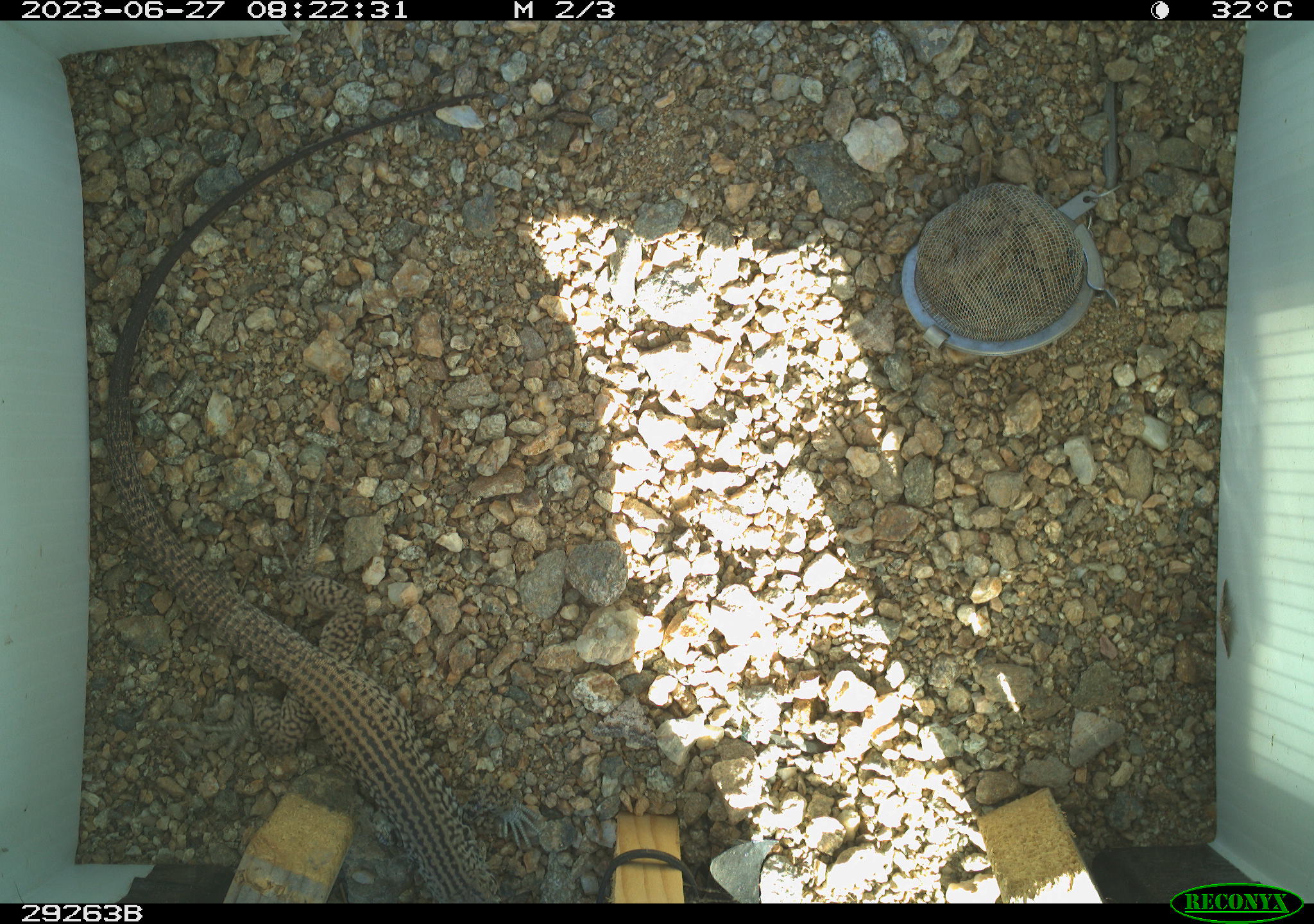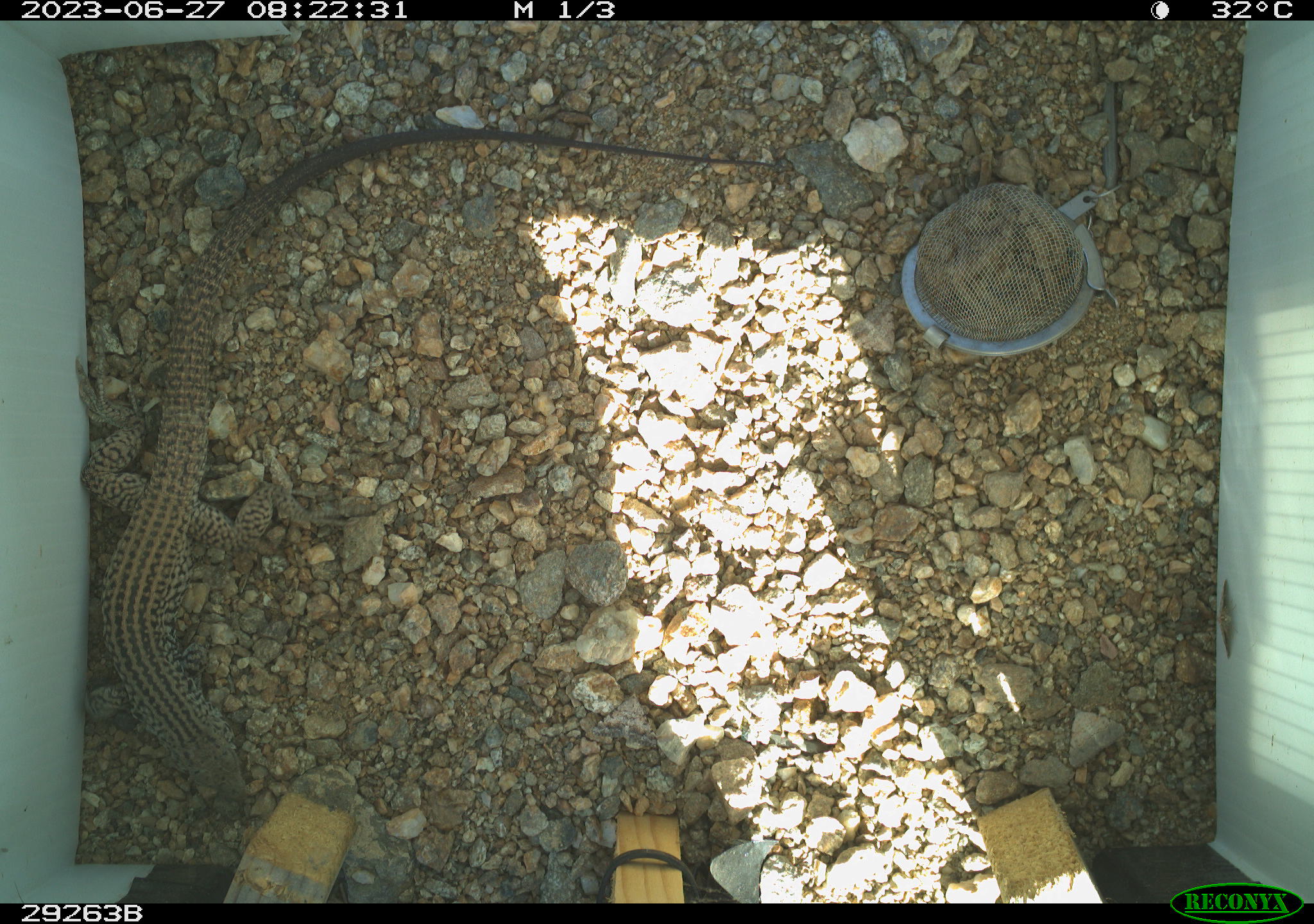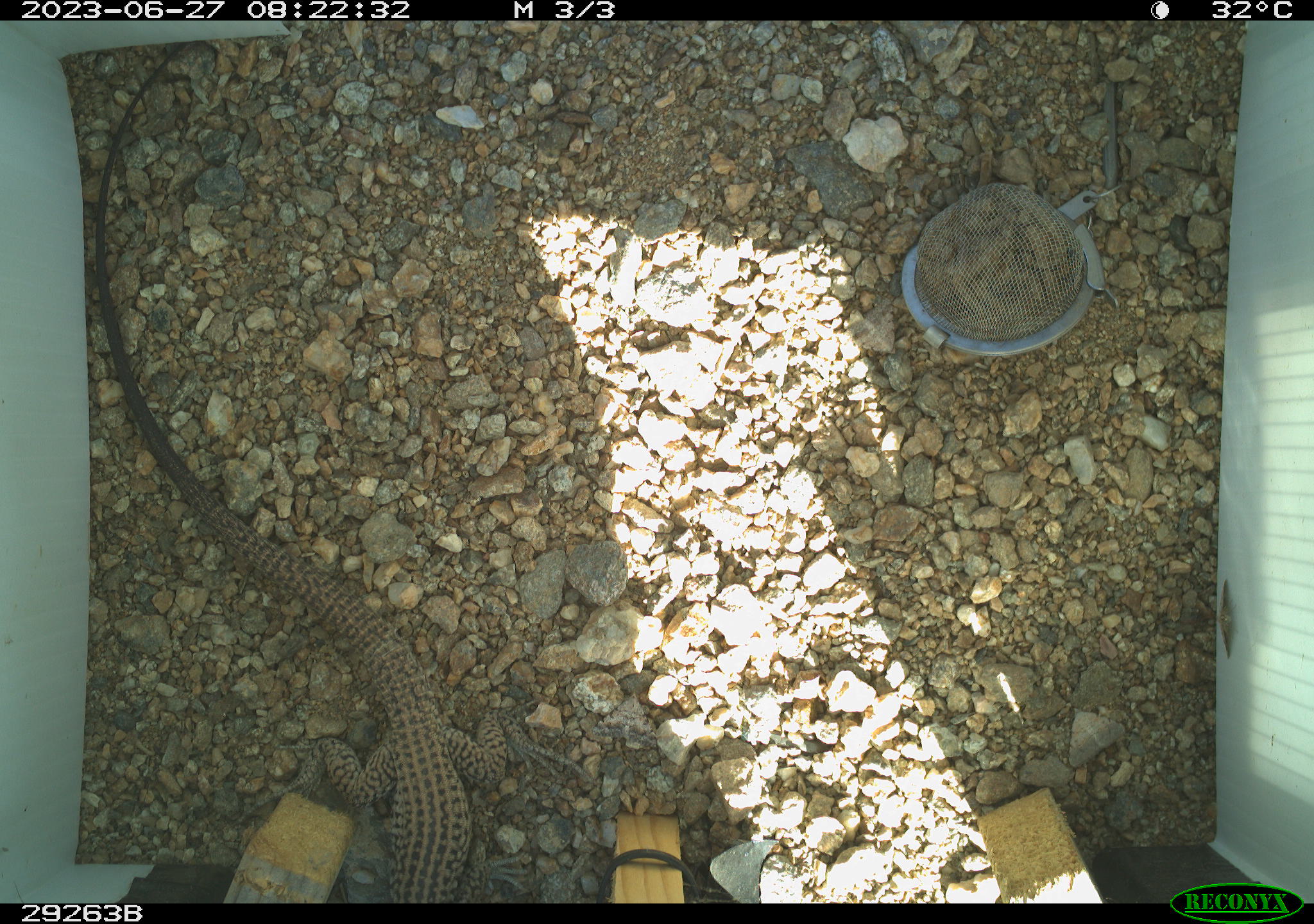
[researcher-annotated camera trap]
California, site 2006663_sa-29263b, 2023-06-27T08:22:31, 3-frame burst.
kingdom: Animalia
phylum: Chordata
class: Reptilia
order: Squamata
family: Teiidae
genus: Aspidoscelis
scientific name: Aspidoscelis tigris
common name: western whiptail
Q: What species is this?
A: Western whiptail (Aspidoscelis tigris).